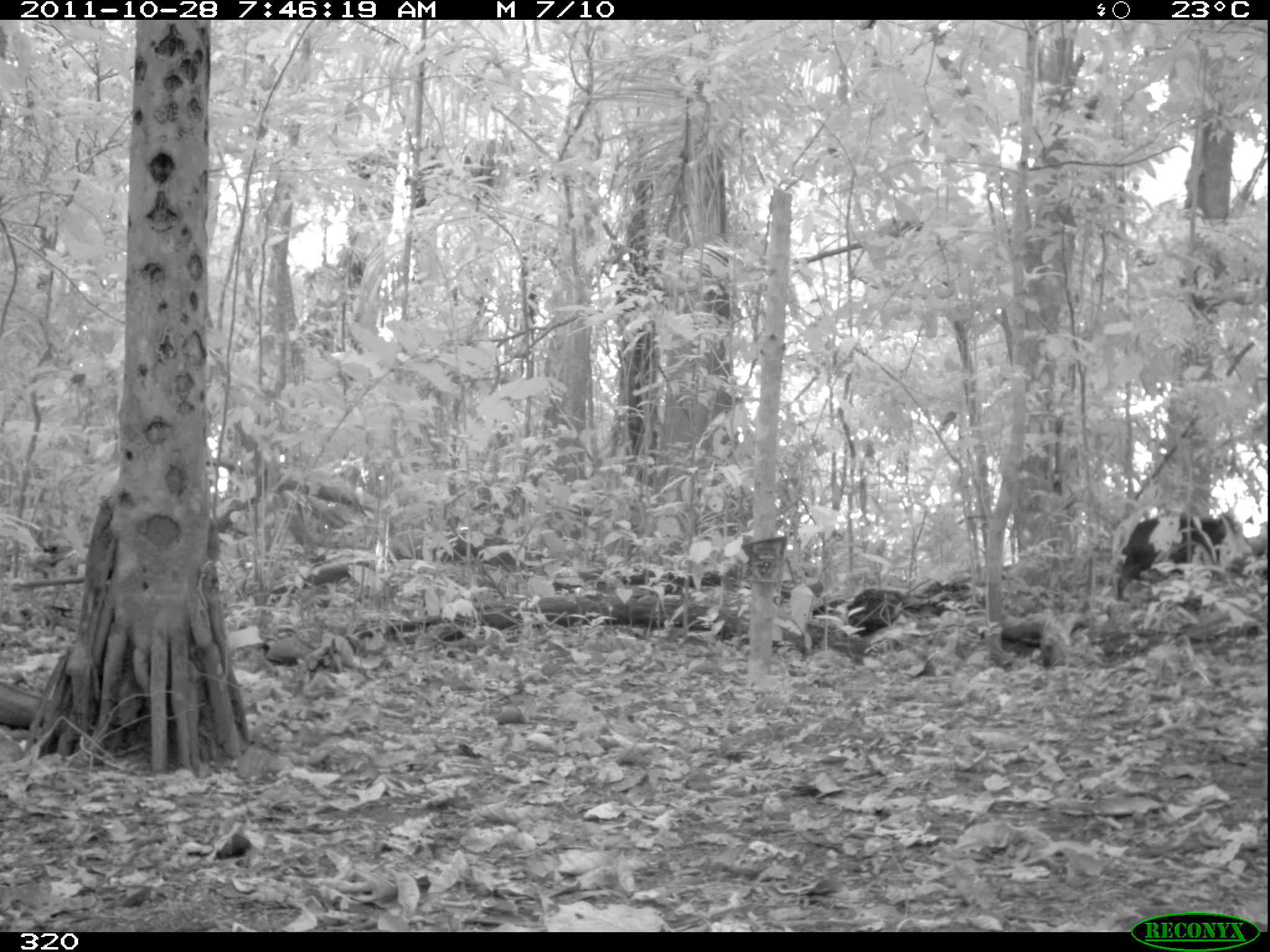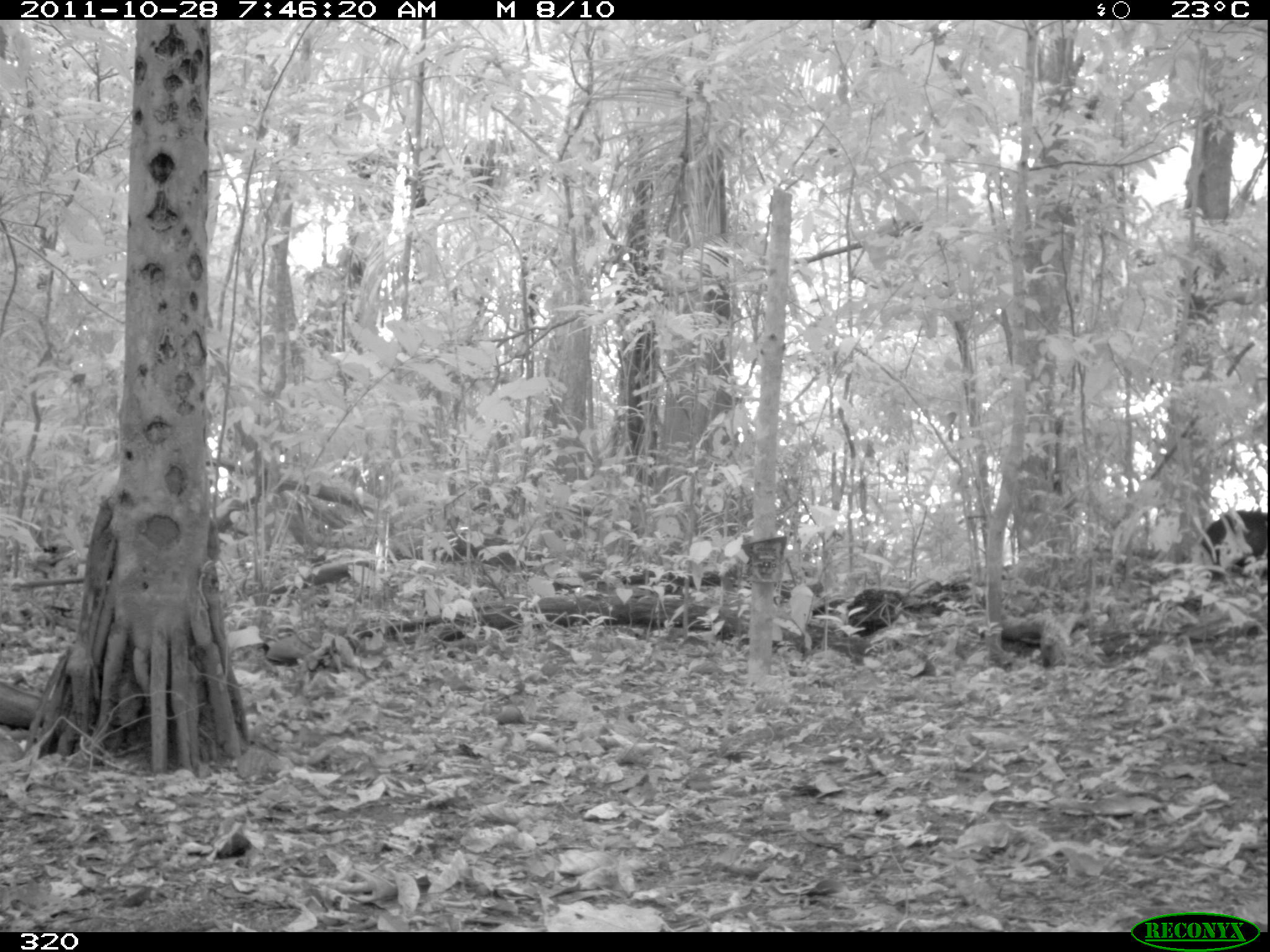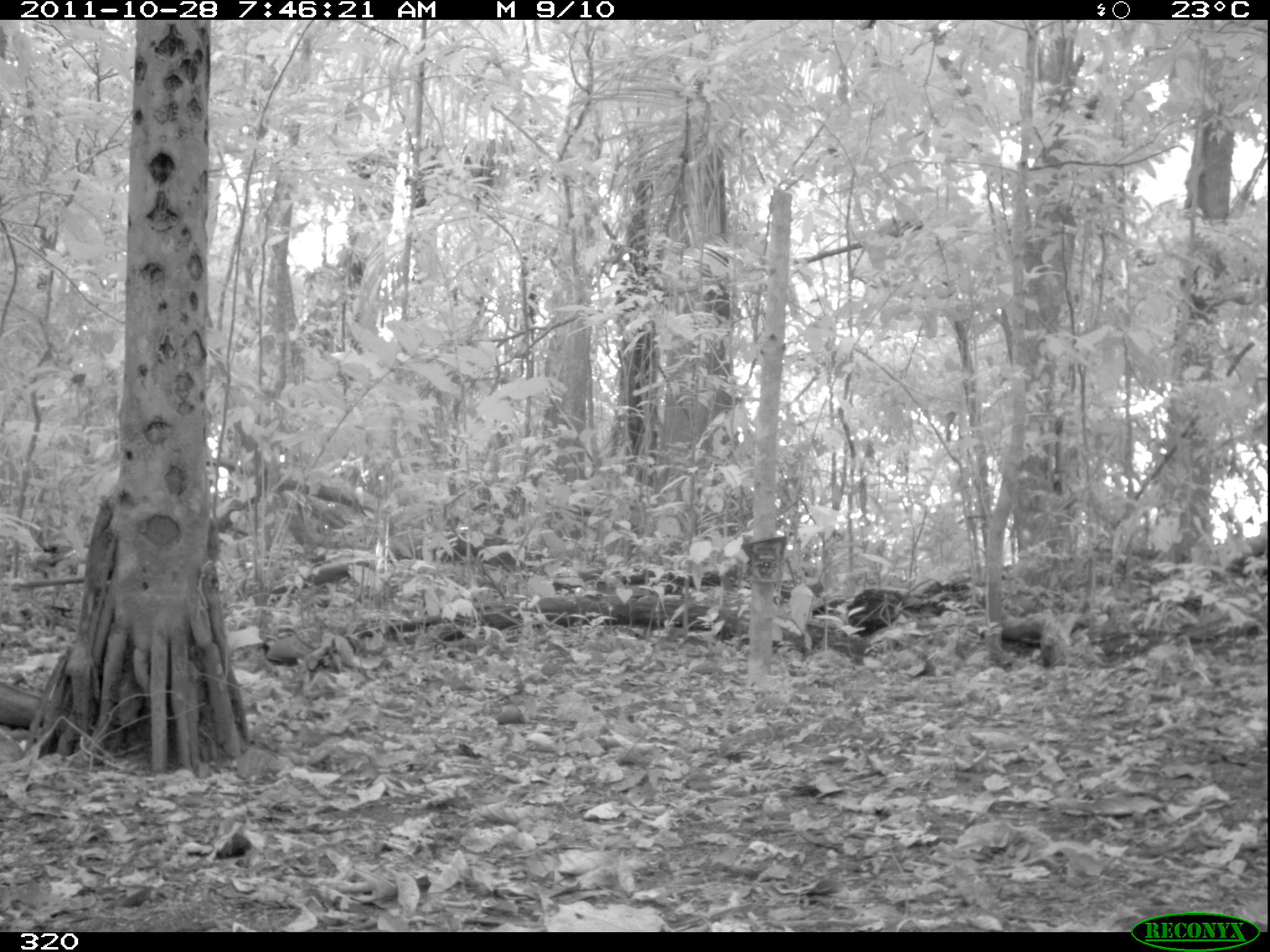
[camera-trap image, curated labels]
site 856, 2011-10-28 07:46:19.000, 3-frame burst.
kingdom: Animalia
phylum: Chordata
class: Mammalia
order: Artiodactyla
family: Tayassuidae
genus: Tayassu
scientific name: Tayassu pecari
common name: white-lipped peccary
Tayassu pecari (white-lipped peccary).